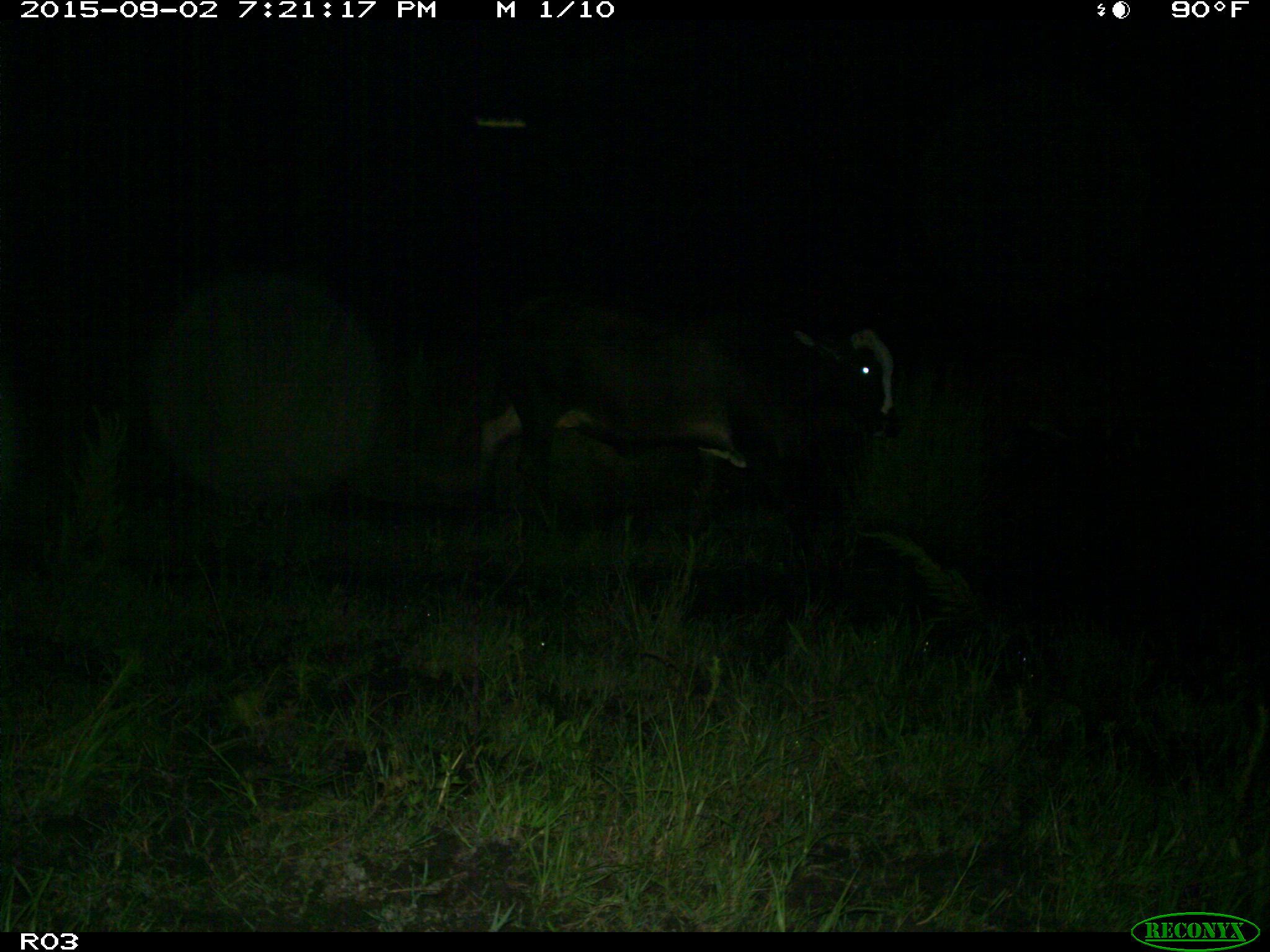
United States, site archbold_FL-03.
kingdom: Animalia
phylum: Chordata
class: Mammalia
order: Artiodactyla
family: Bovidae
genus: Bos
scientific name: Bos taurus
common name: domestic cow